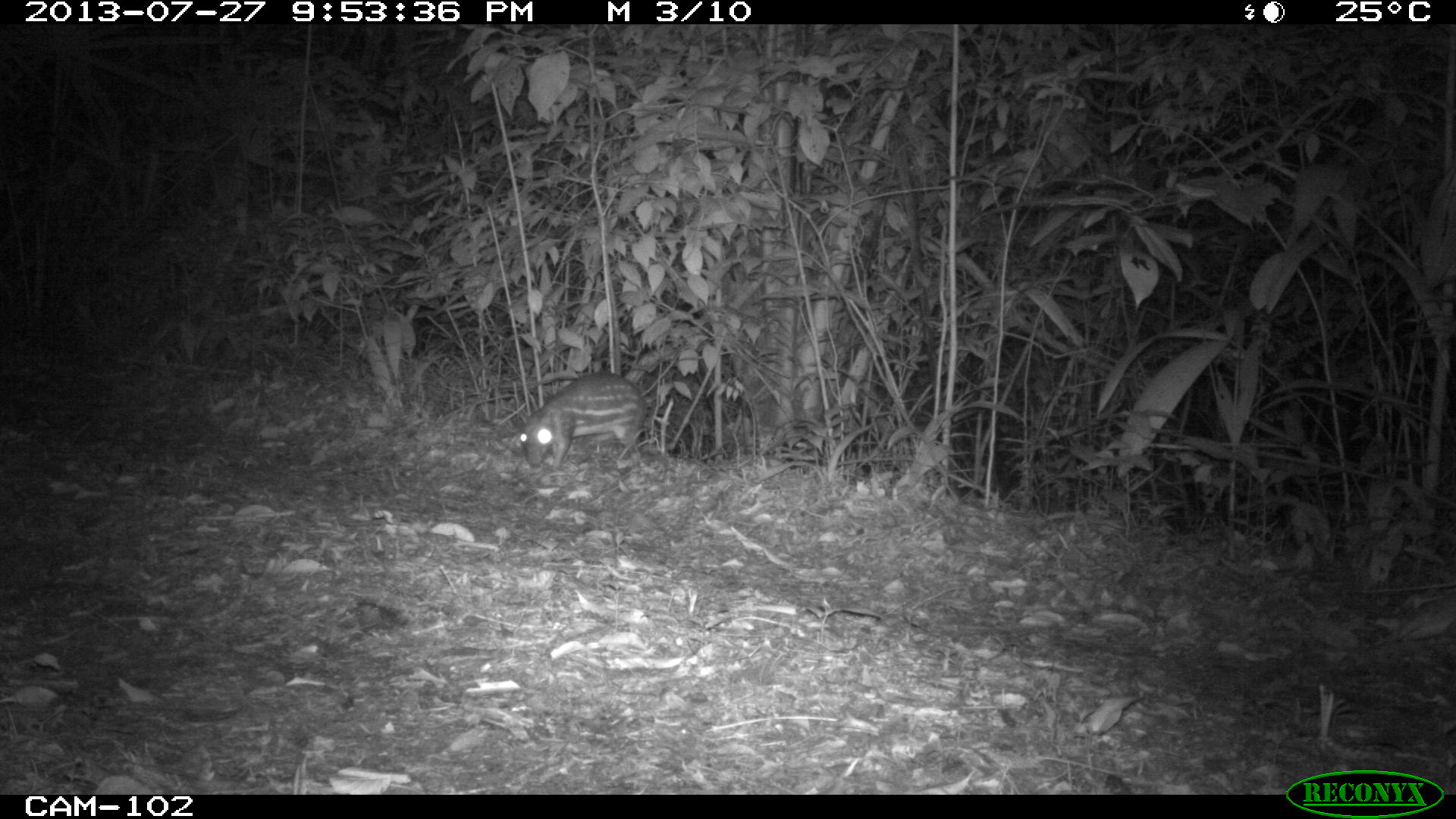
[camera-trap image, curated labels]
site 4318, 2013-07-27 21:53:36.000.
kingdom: Animalia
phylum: Chordata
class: Mammalia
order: Rodentia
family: Cuniculidae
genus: Cuniculus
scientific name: Cuniculus paca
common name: lowland paca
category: agouti paca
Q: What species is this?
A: Agouti paca (lowland paca) (Cuniculus paca).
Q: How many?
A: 1.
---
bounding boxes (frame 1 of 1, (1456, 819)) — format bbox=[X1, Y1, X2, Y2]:
agouti paca: bbox=[517, 370, 649, 472]